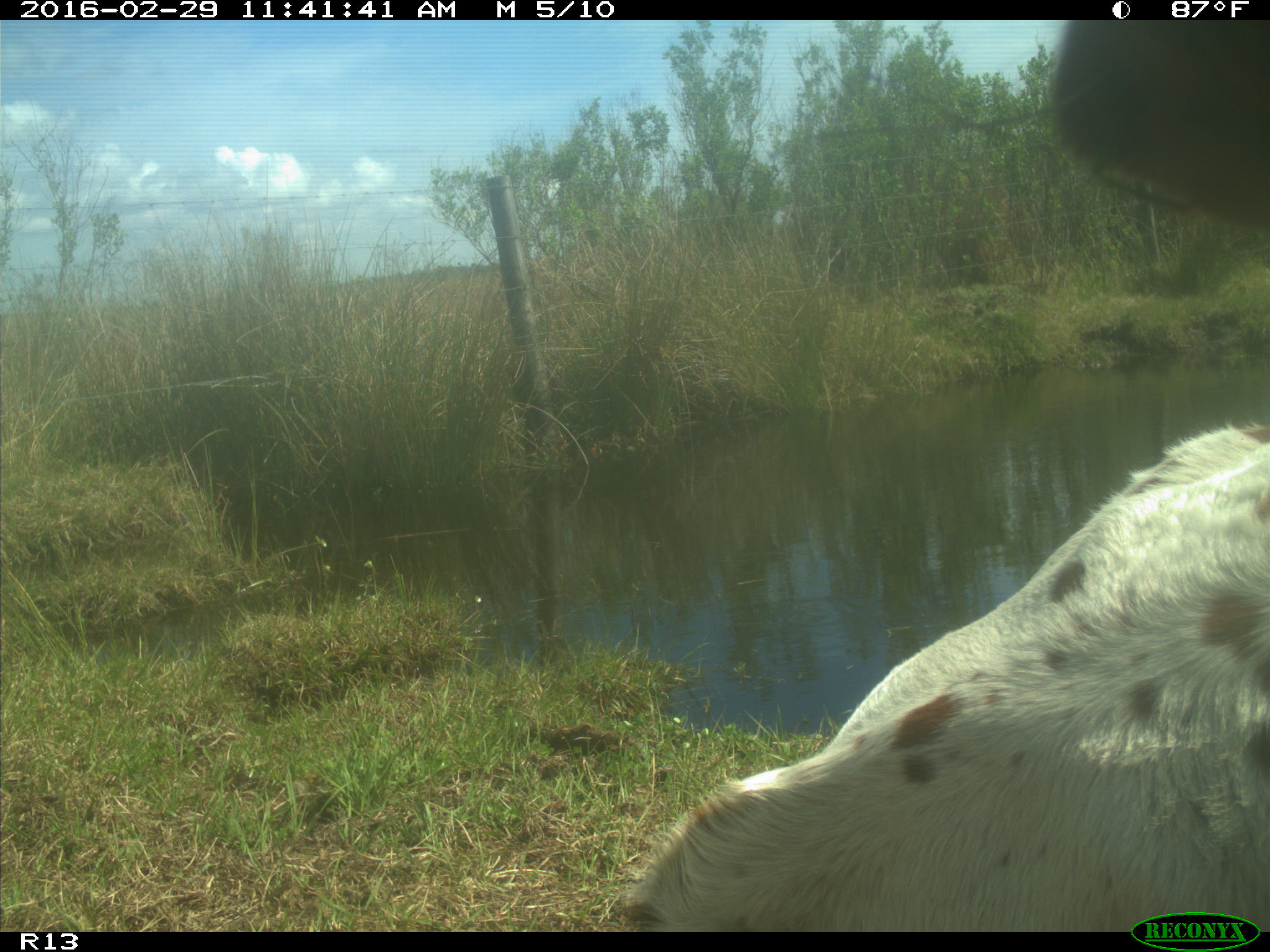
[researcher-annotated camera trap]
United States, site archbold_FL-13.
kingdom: Animalia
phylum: Chordata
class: Mammalia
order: Artiodactyla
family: Bovidae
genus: Bos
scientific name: Bos taurus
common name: domestic cow